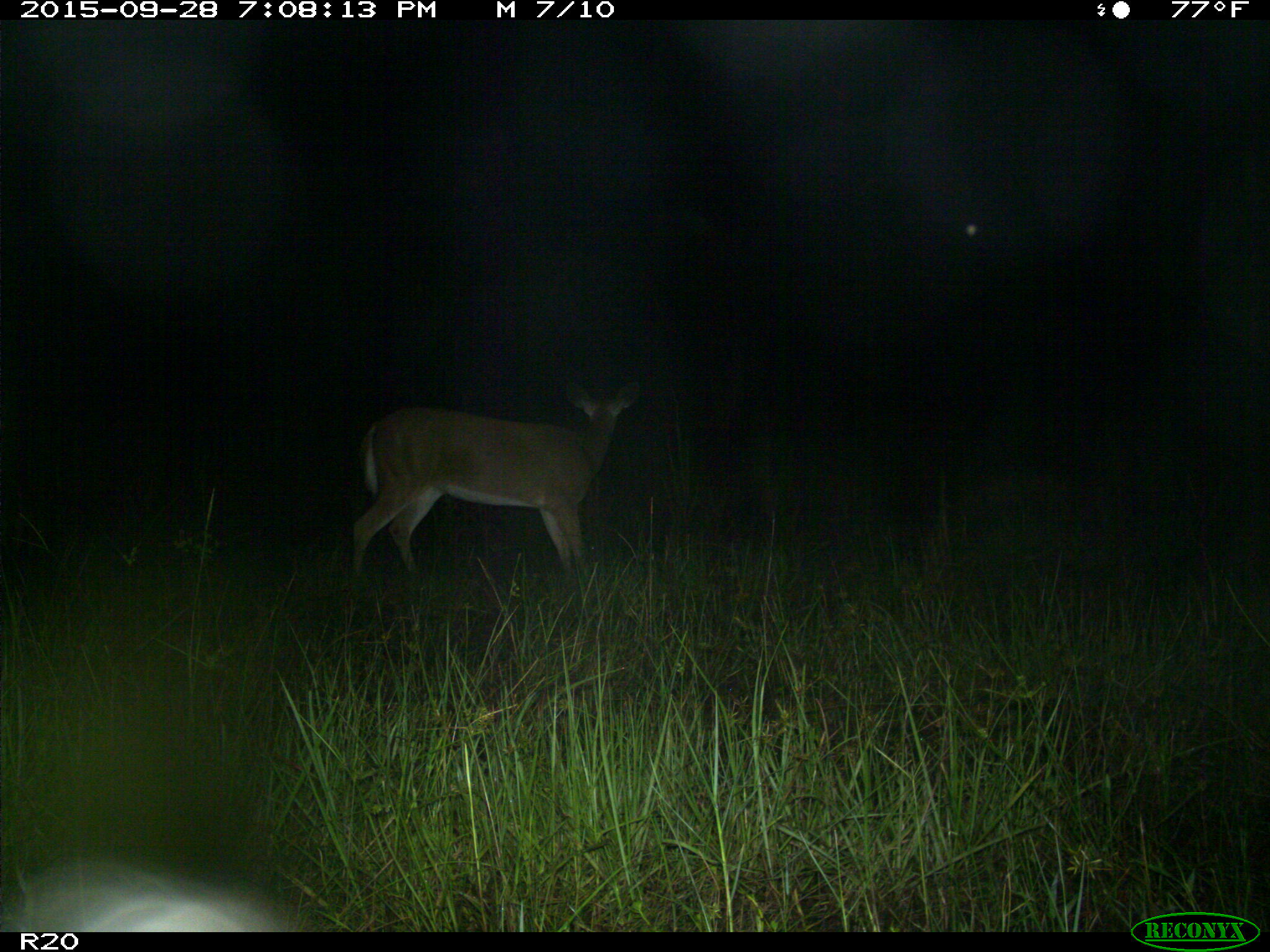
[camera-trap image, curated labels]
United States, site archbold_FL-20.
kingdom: Animalia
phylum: Chordata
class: Mammalia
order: Artiodactyla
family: Cervidae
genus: Odocoileus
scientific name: Odocoileus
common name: deer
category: unidentified deer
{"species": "unidentified deer (deer) (Odocoileus)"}